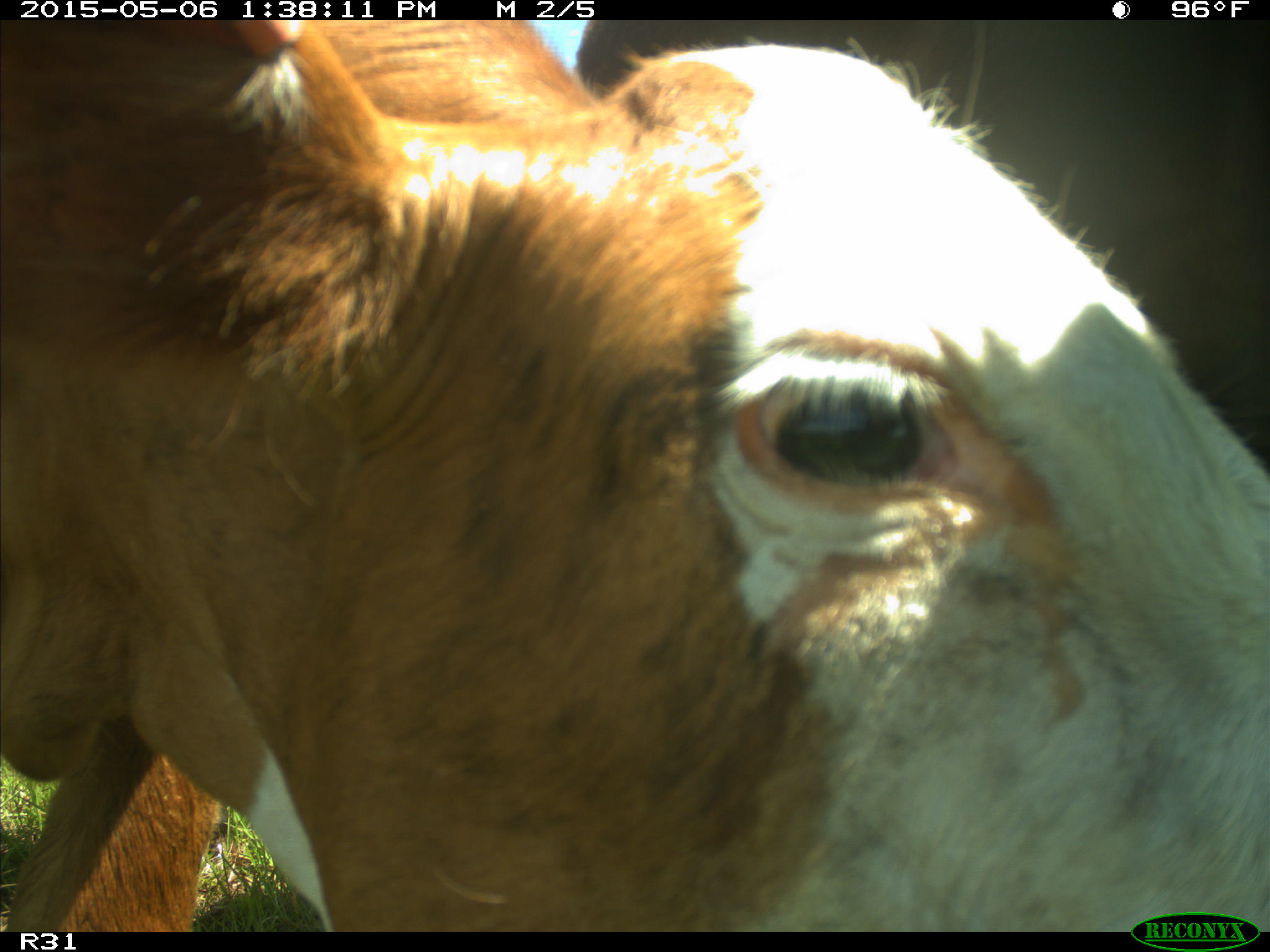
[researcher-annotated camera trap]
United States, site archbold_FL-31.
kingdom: Animalia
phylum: Chordata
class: Mammalia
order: Artiodactyla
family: Bovidae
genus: Bos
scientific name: Bos taurus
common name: domestic cow